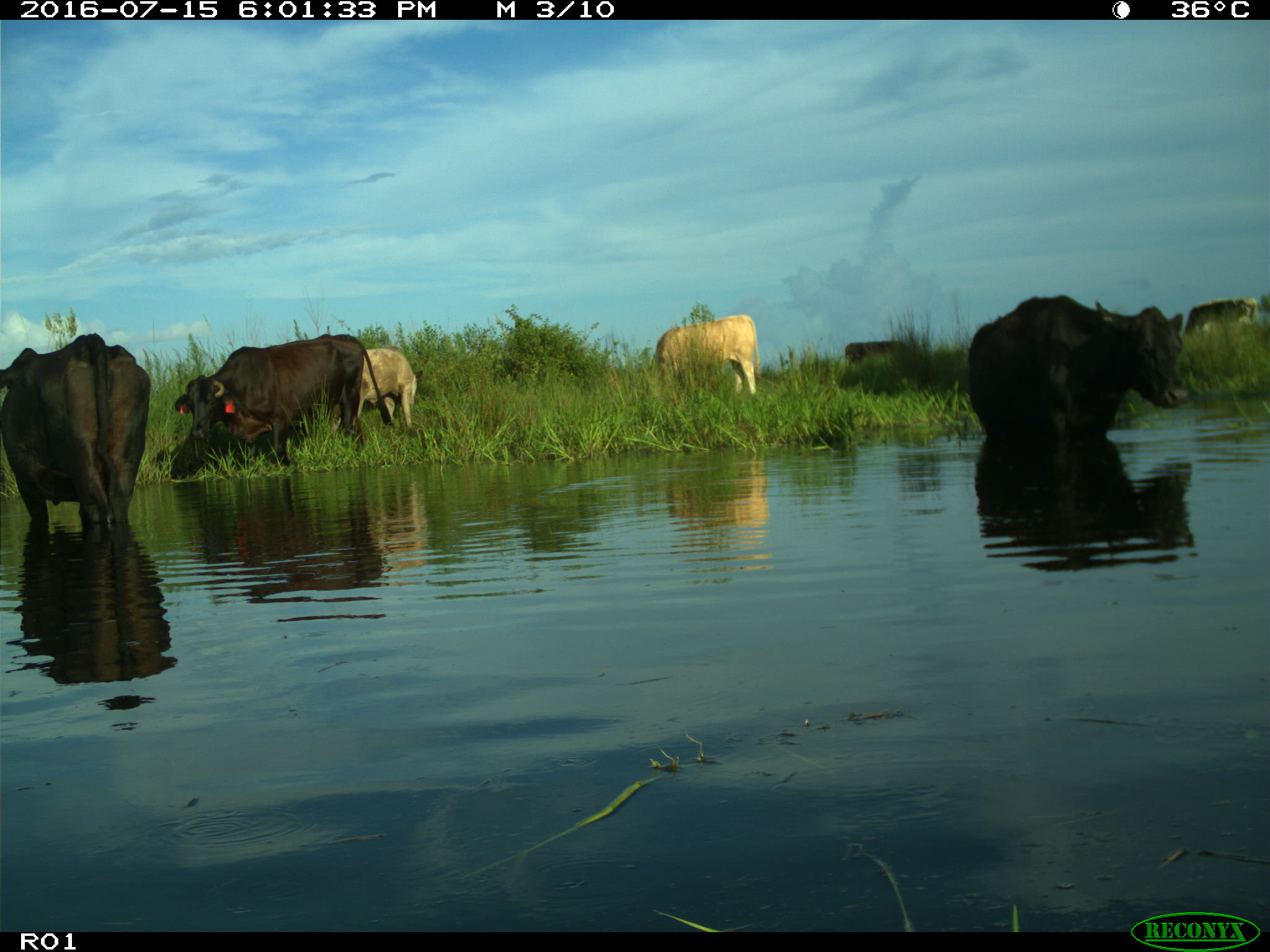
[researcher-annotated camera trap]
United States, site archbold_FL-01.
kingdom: Animalia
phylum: Chordata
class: Mammalia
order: Artiodactyla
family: Bovidae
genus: Bos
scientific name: Bos taurus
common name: domestic cow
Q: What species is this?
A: Bos taurus (domestic cow).